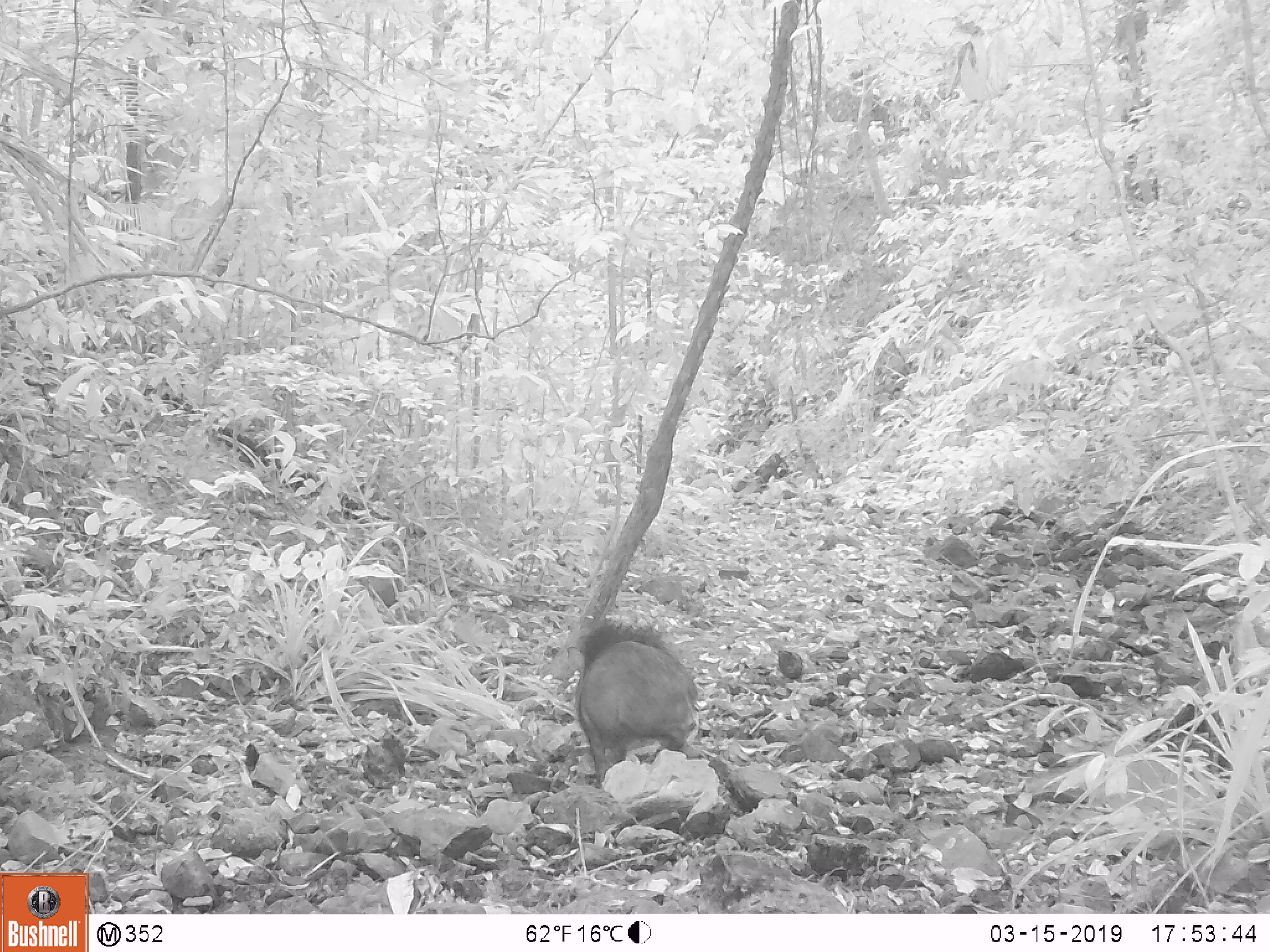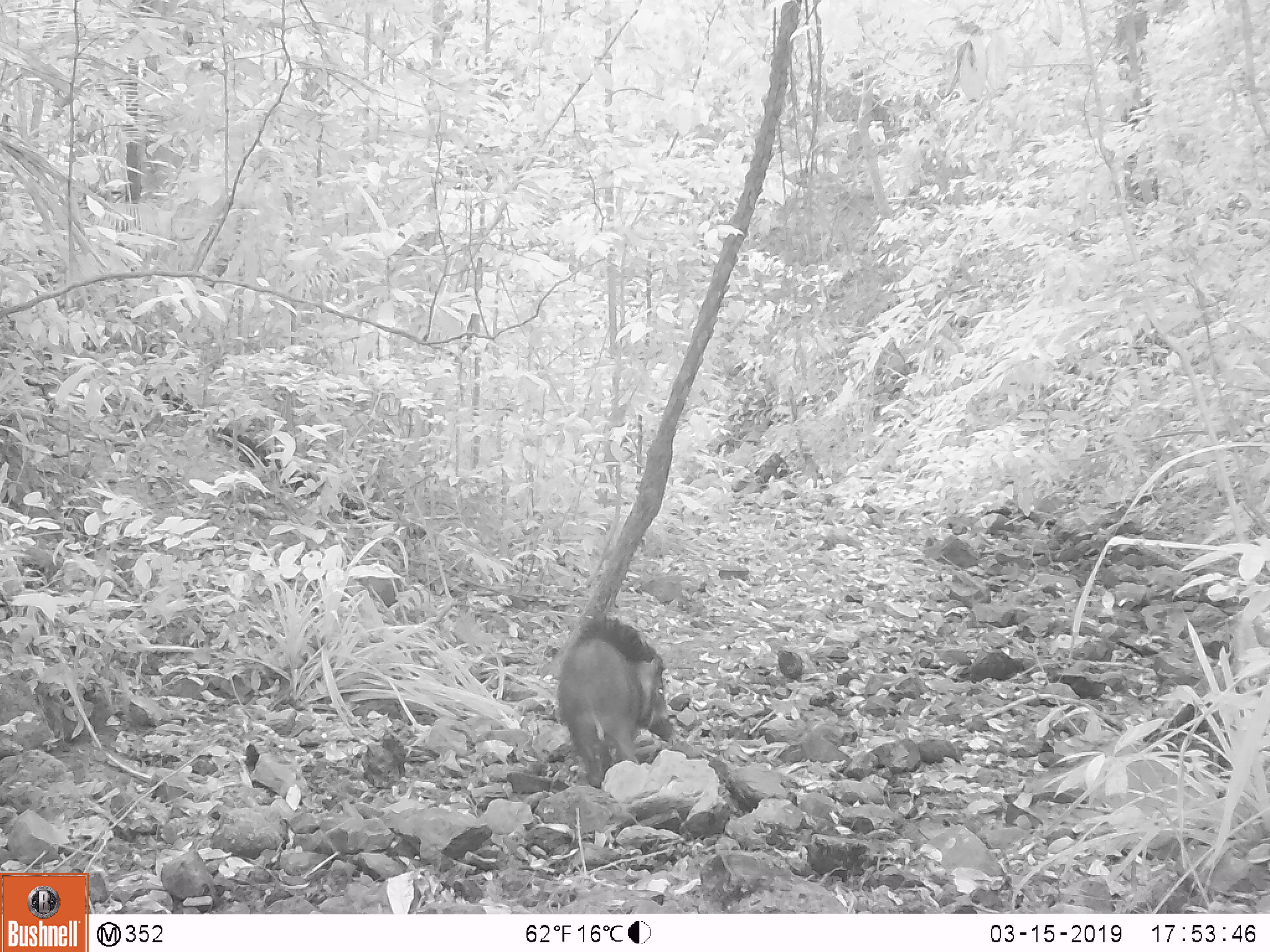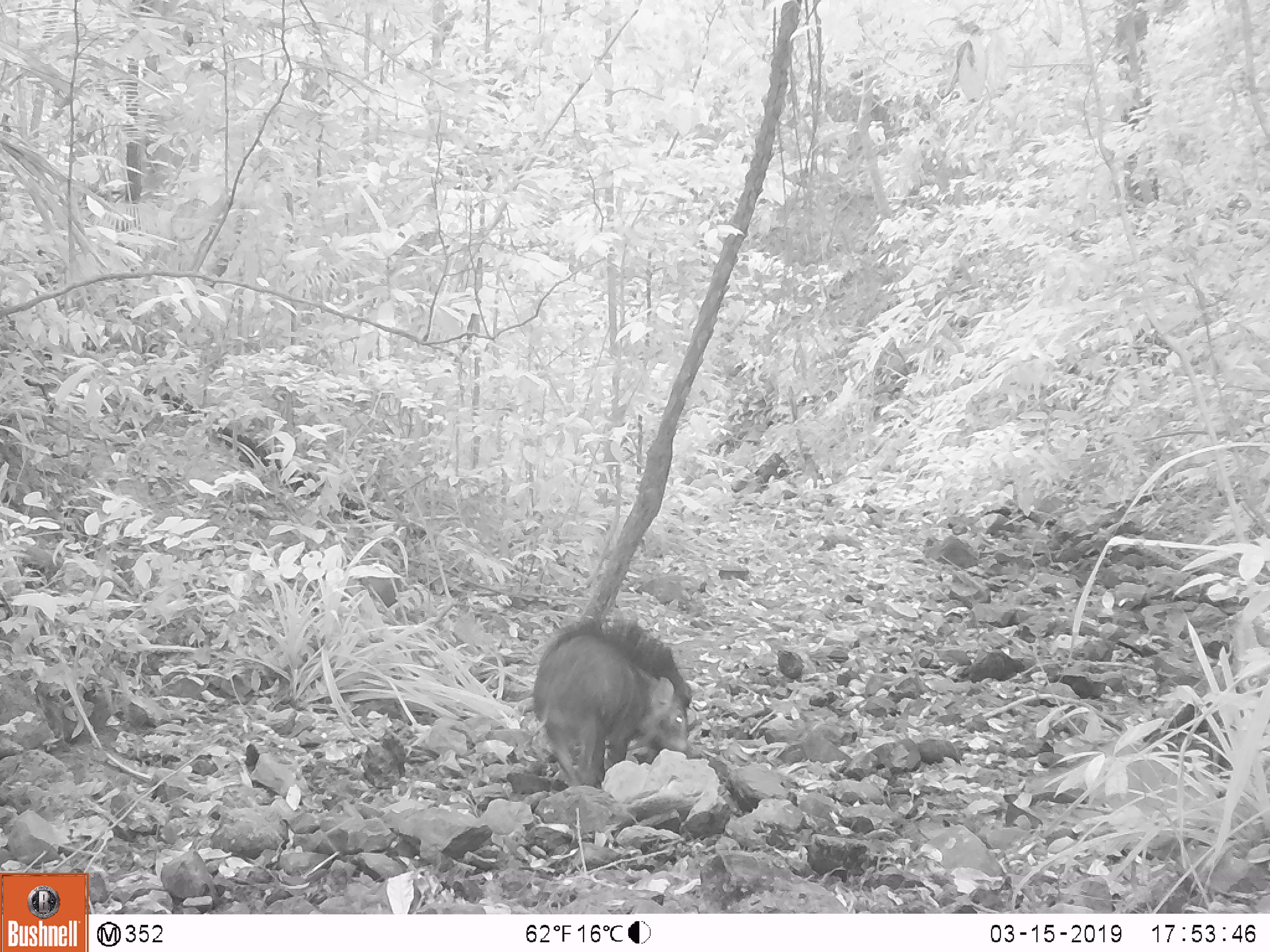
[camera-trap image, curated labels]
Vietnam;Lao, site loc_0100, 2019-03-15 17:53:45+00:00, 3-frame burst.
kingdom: Animalia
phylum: Chordata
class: Mammalia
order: Artiodactyla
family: Suidae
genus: Sus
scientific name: Sus scrofa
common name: eurasian wild pig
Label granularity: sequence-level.